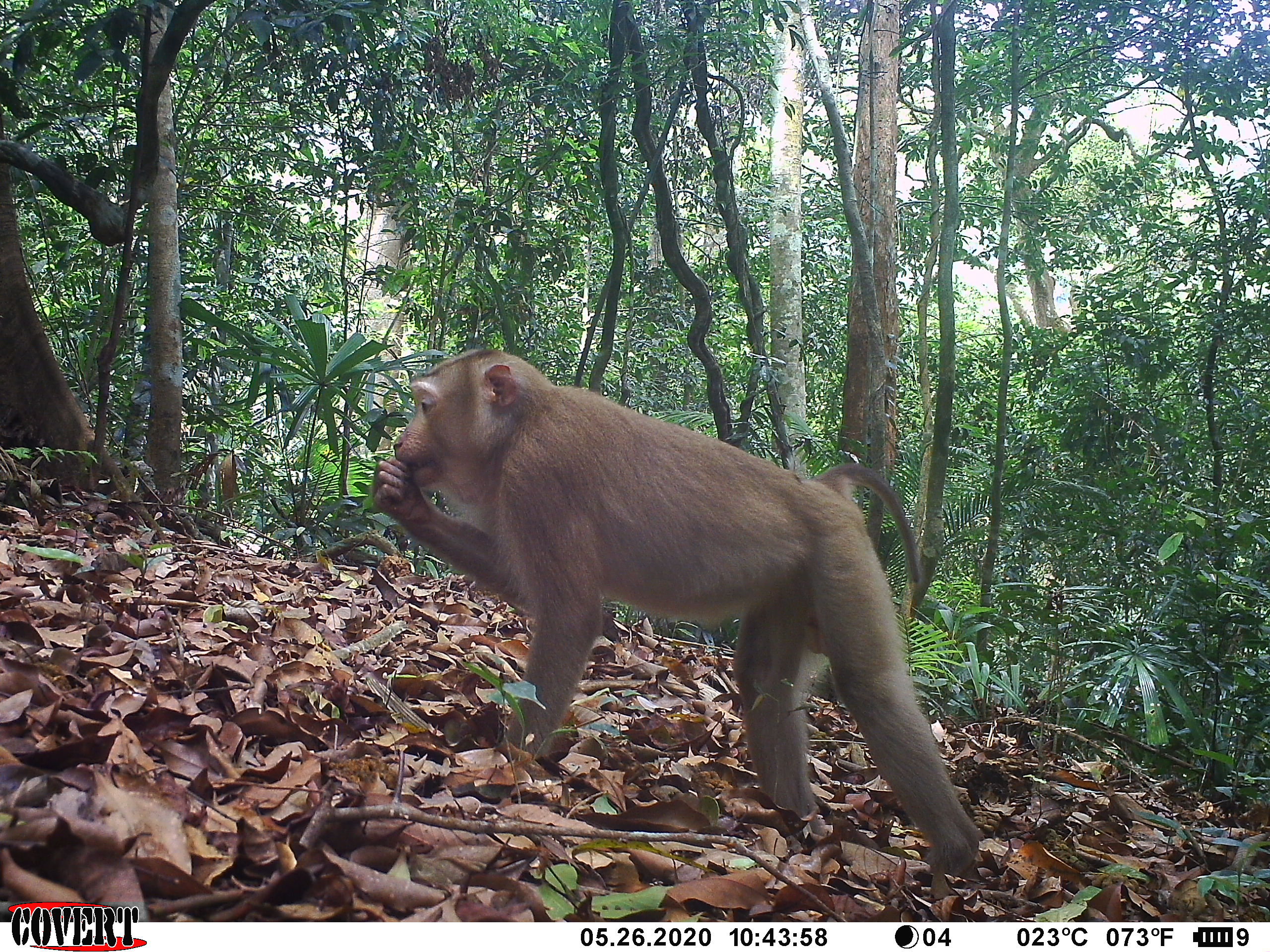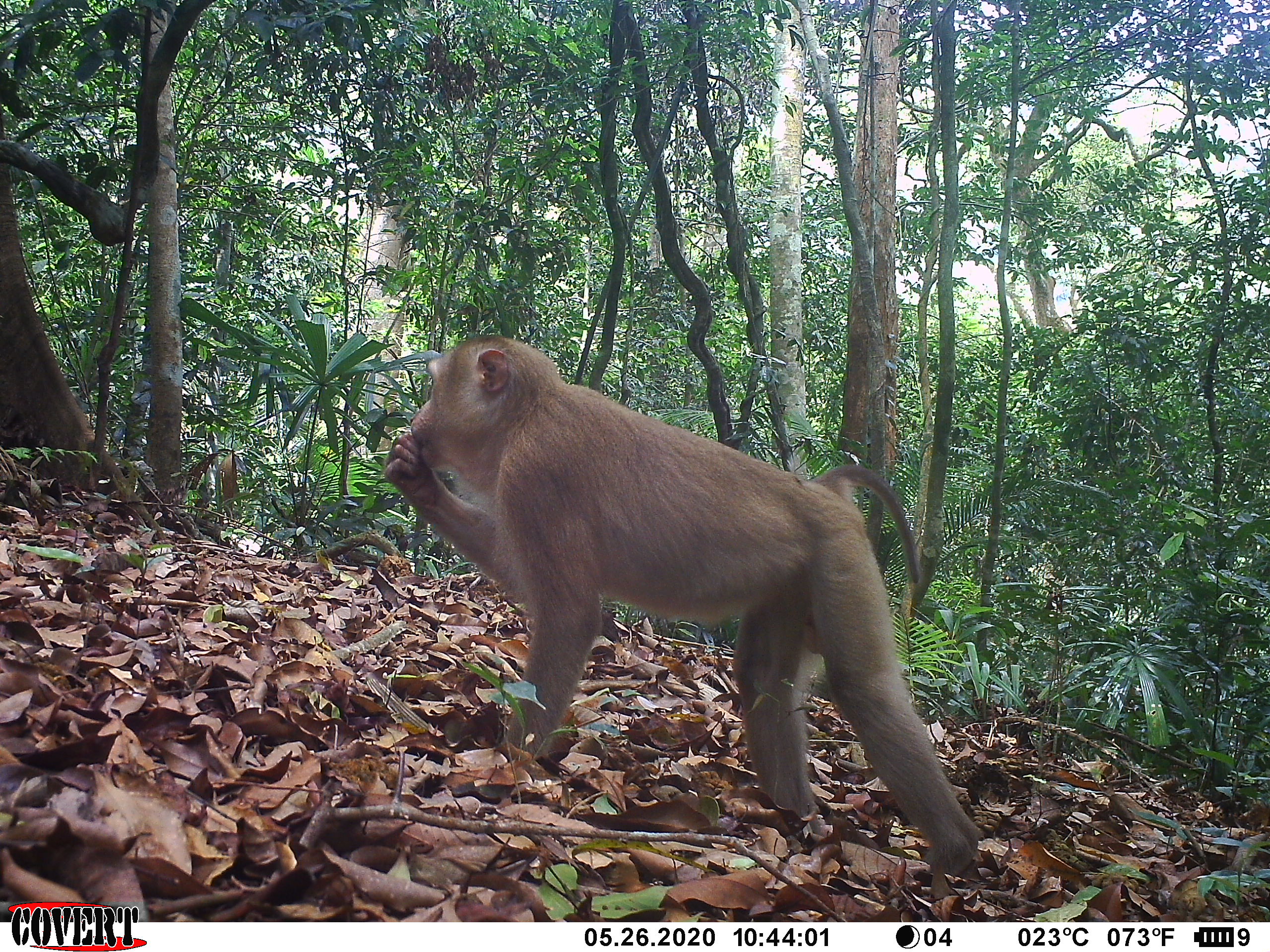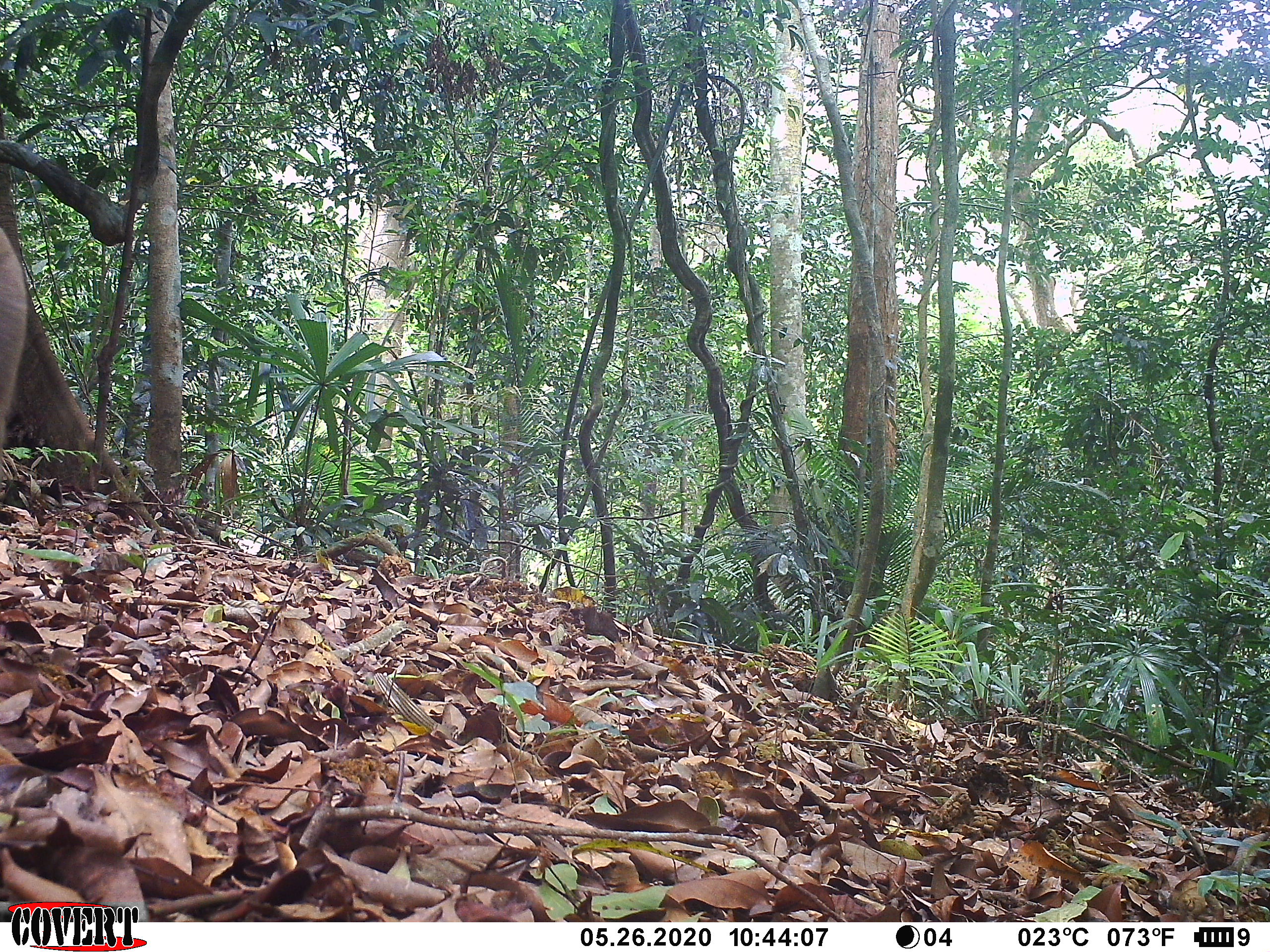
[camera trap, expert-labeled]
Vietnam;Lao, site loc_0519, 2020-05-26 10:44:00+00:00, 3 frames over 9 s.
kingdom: Animalia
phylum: Chordata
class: Mammalia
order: Primates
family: Cercopithecidae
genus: Macaca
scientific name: Macaca nemestrina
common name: pig-tailed macaque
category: pig tailed macaque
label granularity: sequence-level